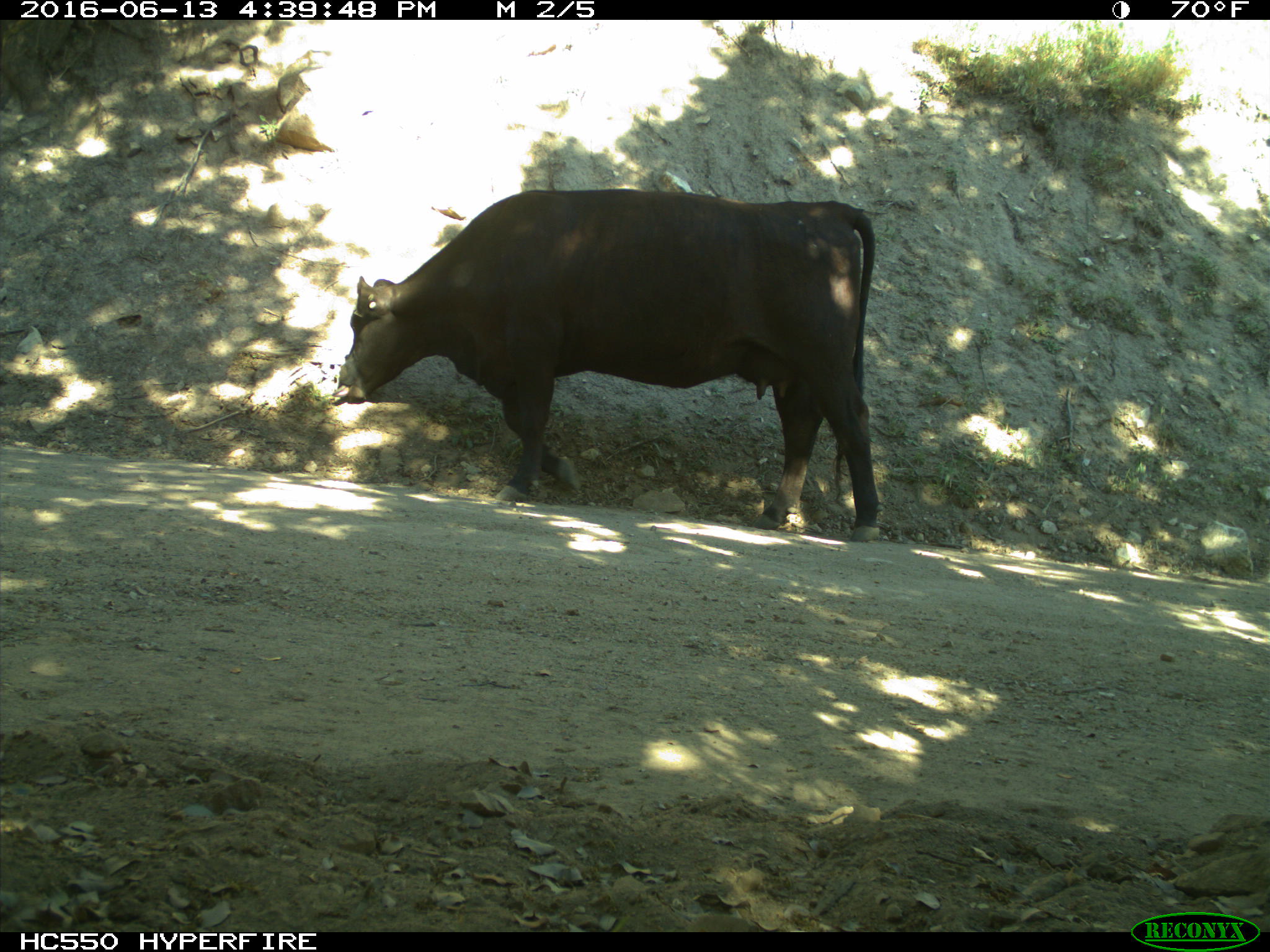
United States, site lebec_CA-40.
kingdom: Animalia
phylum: Chordata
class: Mammalia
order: Artiodactyla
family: Bovidae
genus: Bos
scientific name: Bos taurus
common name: domestic cow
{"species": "Bos taurus (domestic cow)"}